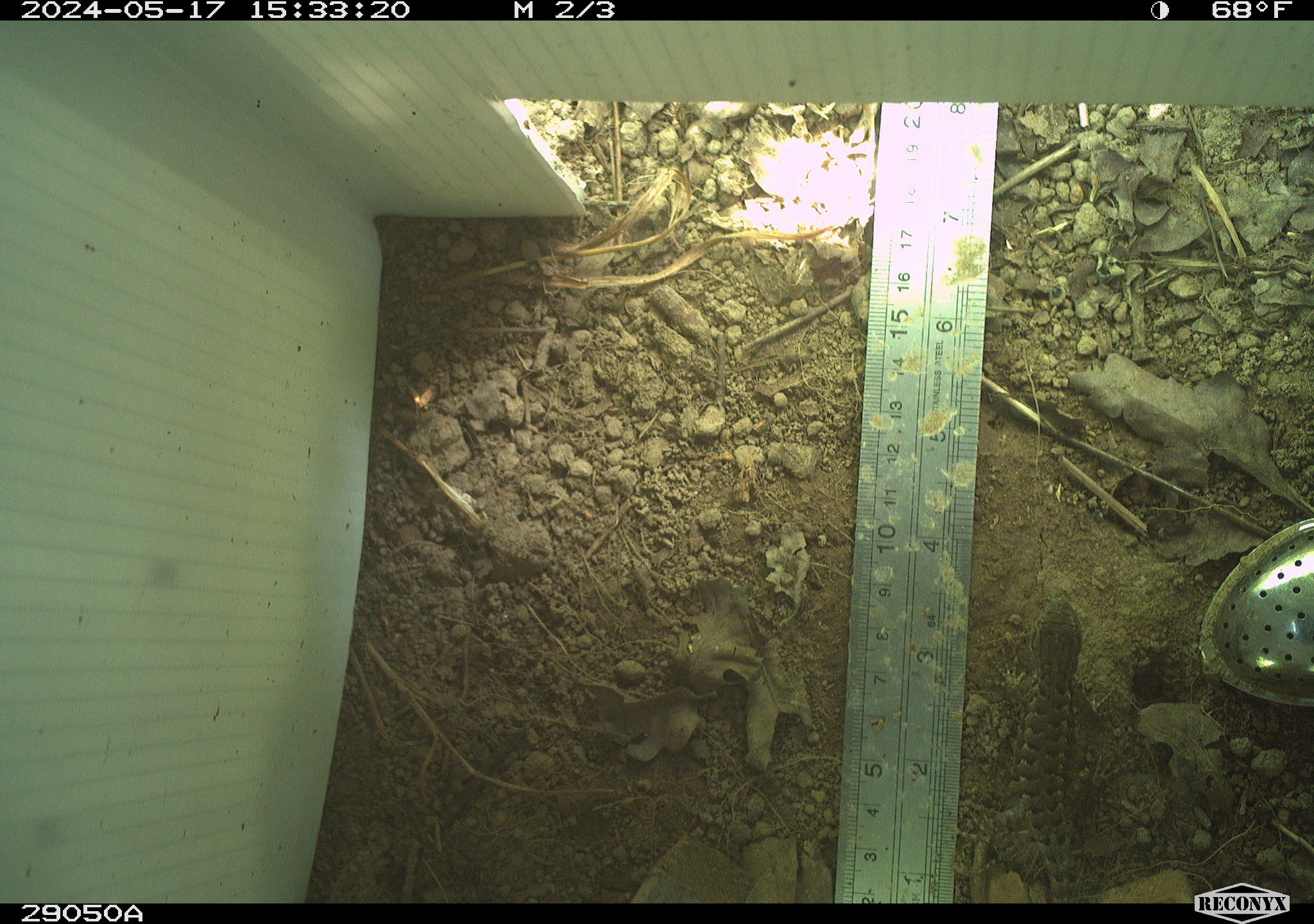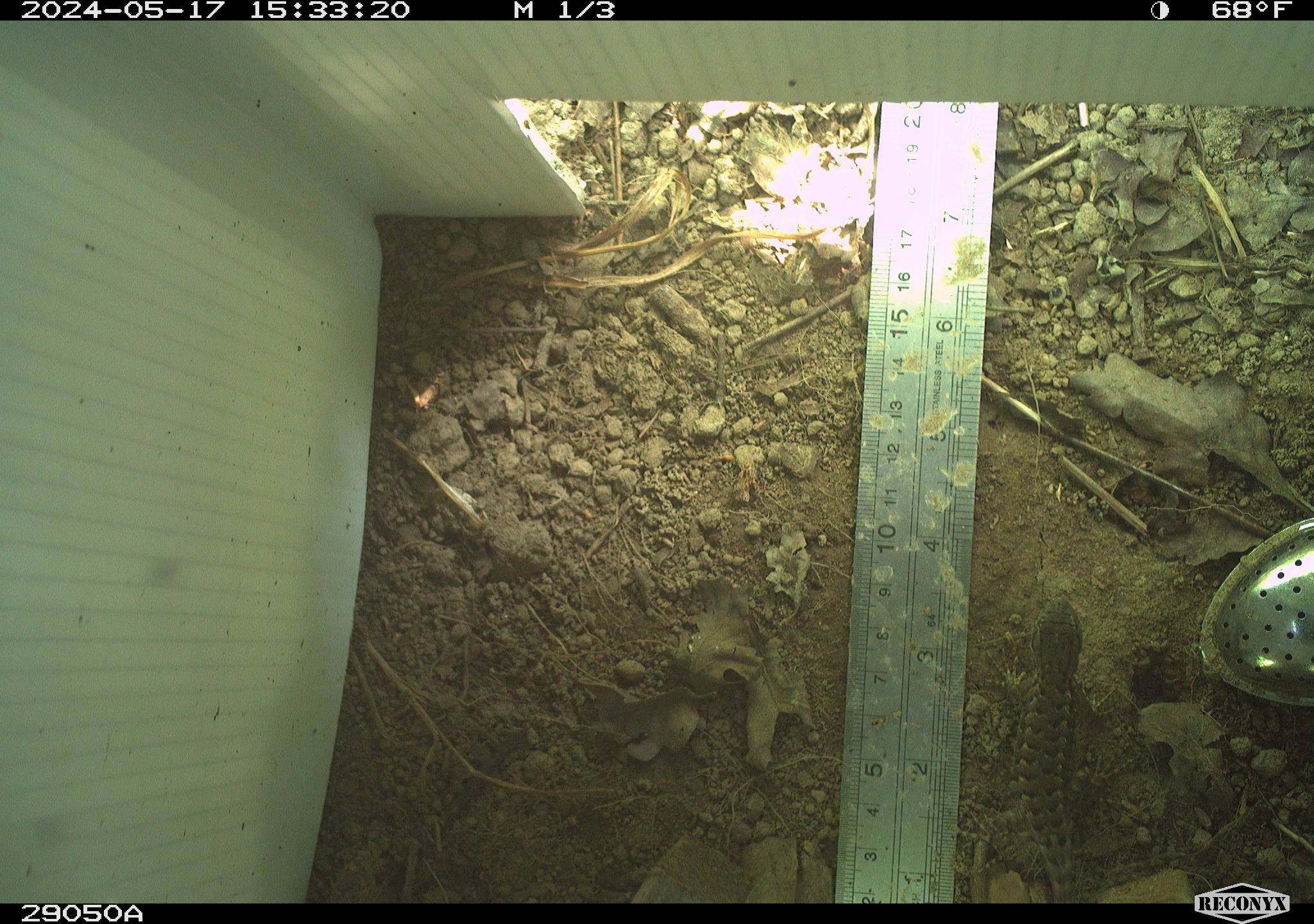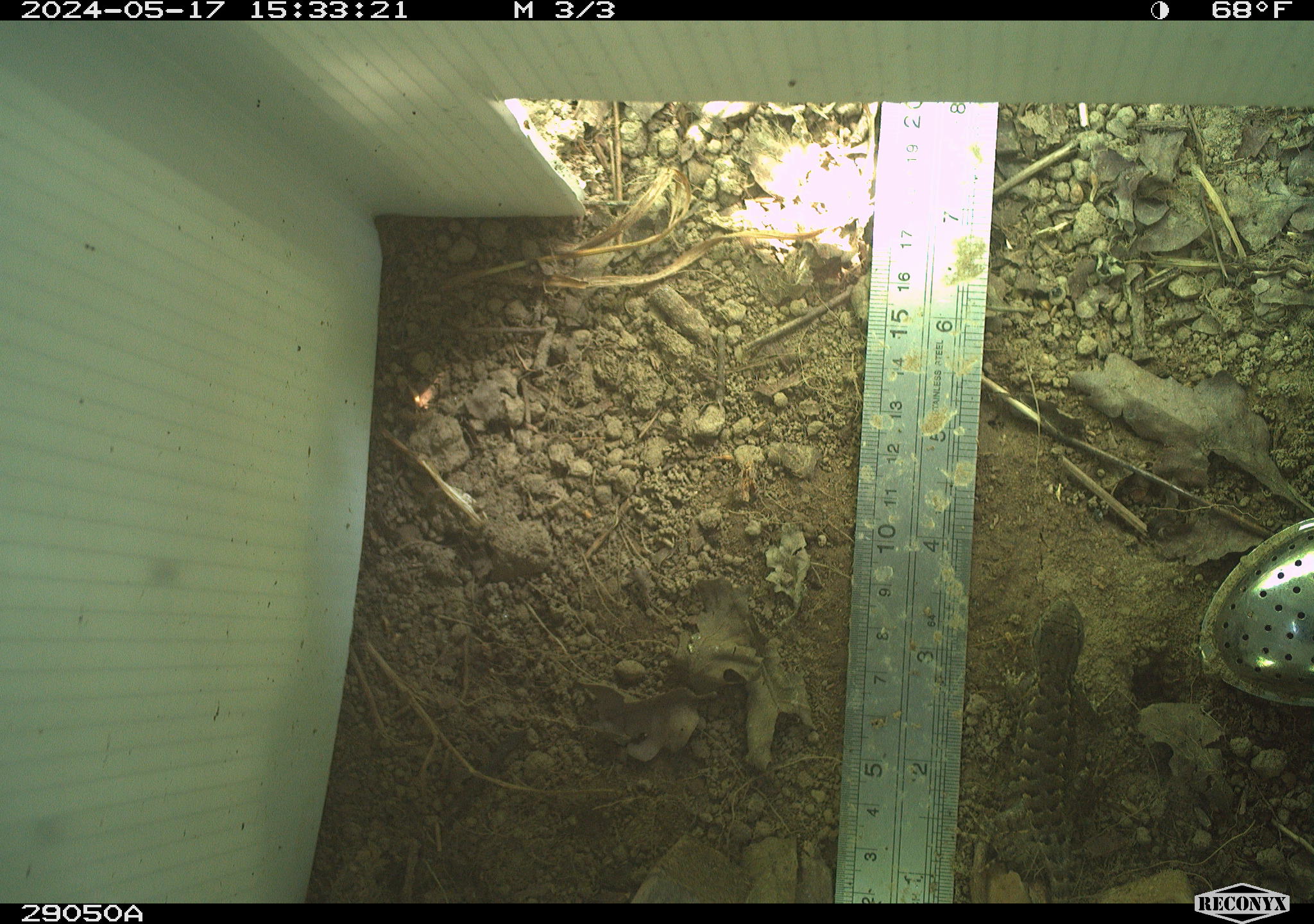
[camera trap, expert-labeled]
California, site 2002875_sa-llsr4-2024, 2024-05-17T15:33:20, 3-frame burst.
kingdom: Animalia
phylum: Chordata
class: Reptilia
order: Squamata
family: Phrynosomatidae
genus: Sceloporus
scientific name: Sceloporus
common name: spiny lizards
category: sceloporus species